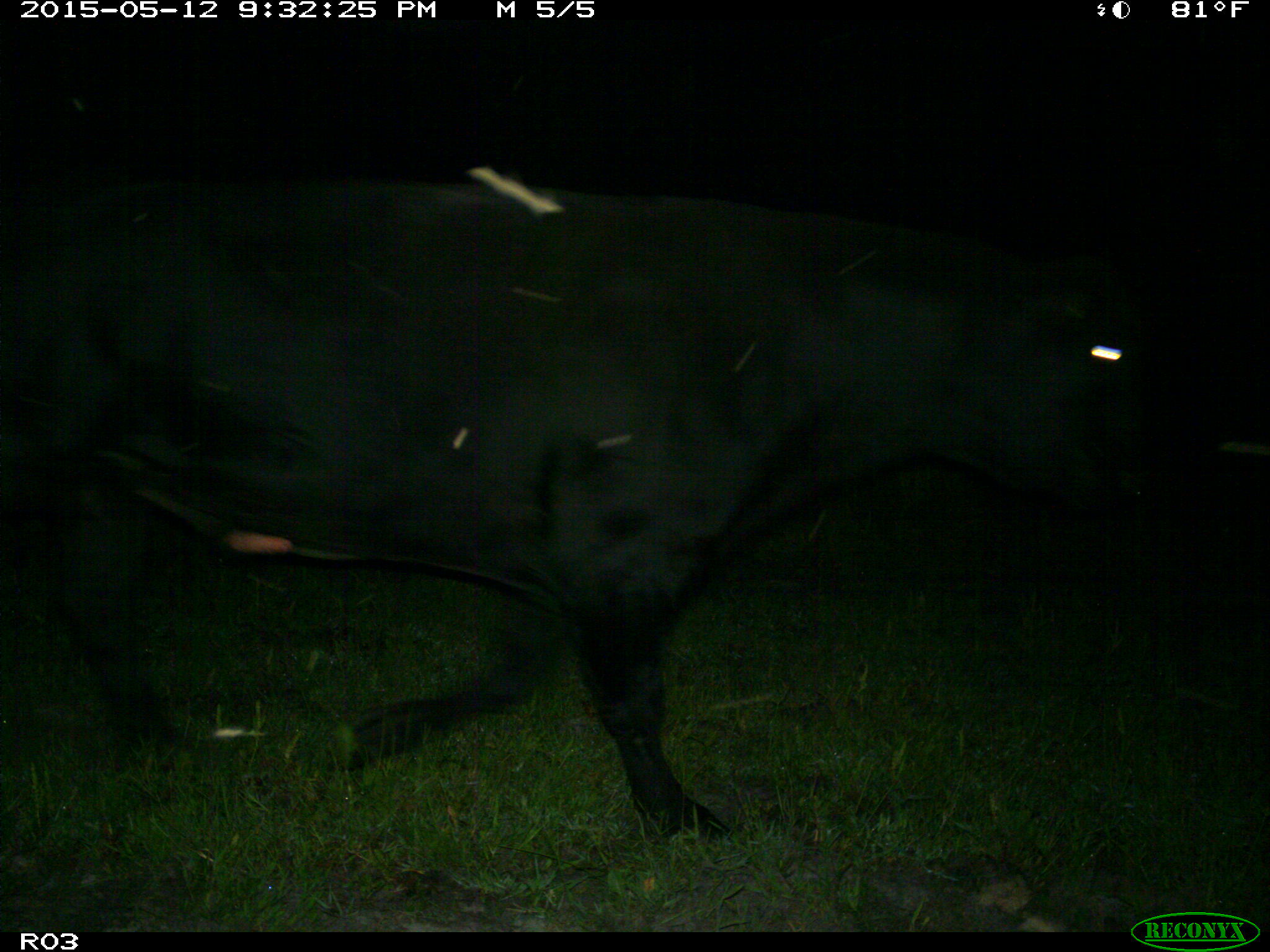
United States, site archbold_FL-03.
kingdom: Animalia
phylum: Chordata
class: Mammalia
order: Artiodactyla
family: Bovidae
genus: Bos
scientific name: Bos taurus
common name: domestic cow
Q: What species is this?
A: Bos taurus (domestic cow).